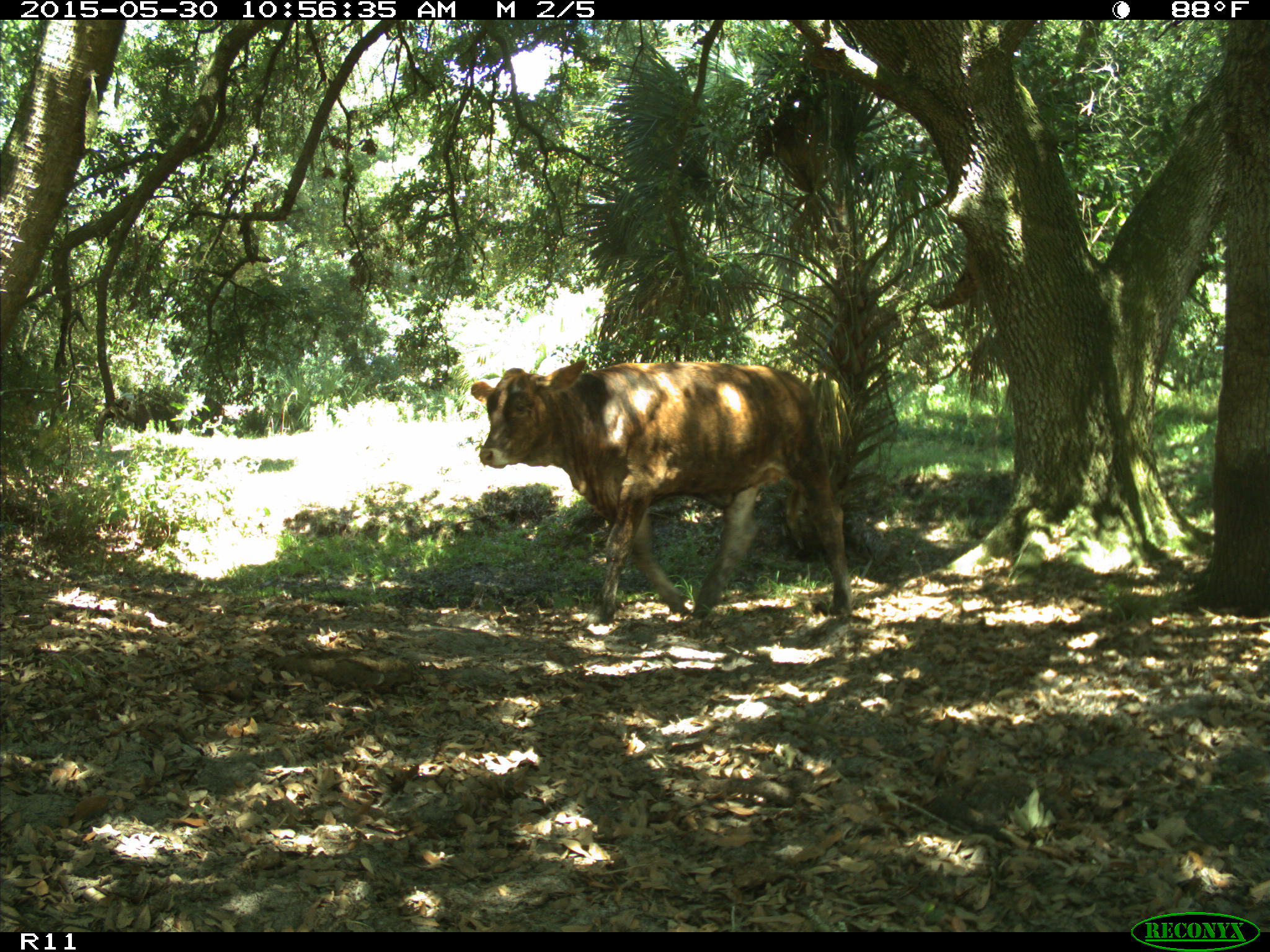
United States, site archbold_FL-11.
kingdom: Animalia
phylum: Chordata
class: Mammalia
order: Artiodactyla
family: Bovidae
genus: Bos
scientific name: Bos taurus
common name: domestic cow